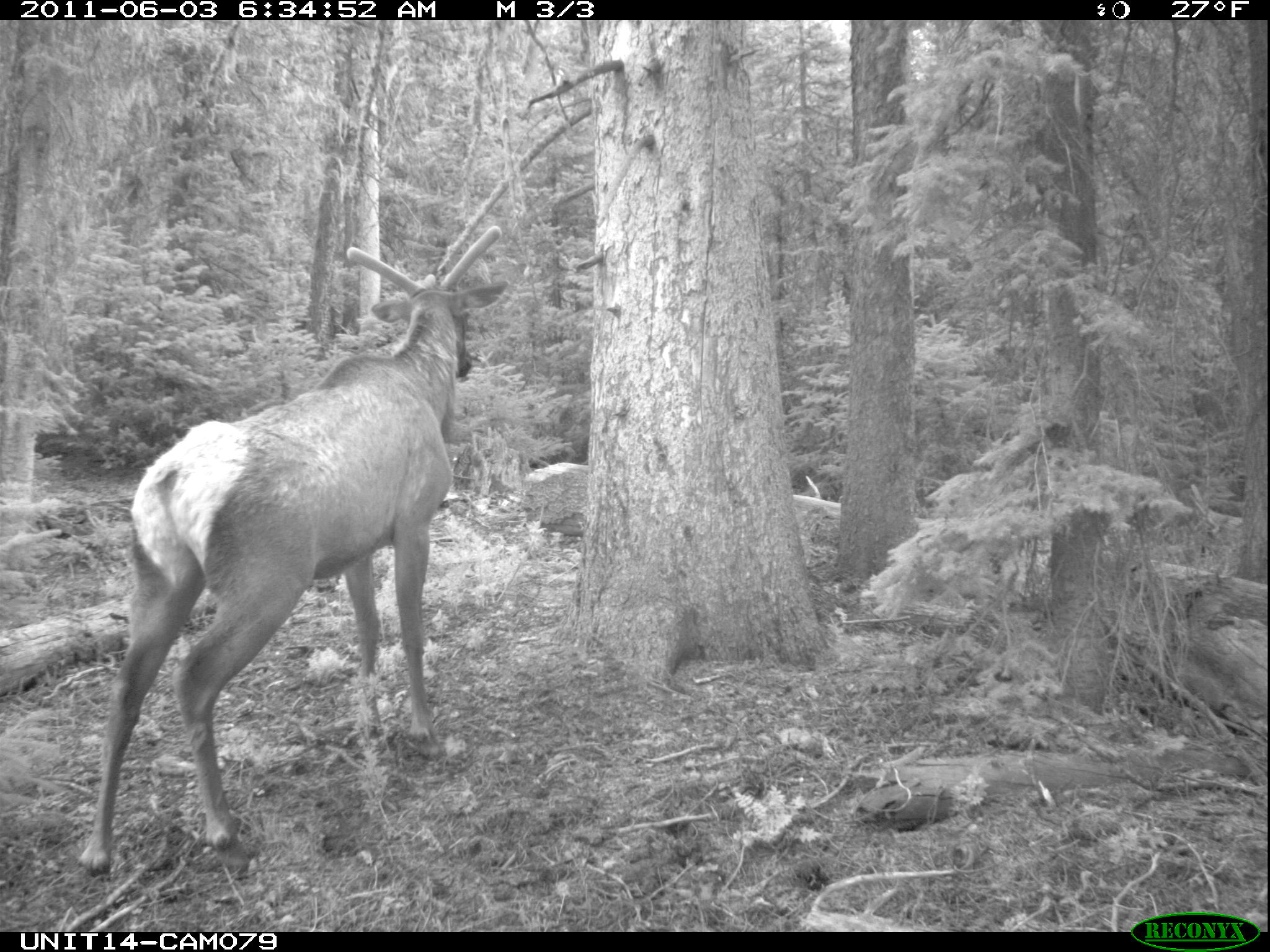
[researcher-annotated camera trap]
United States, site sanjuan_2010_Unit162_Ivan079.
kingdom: Animalia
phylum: Chordata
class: Mammalia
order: Artiodactyla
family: Cervidae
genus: Cervus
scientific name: Cervus elaphus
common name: red deer